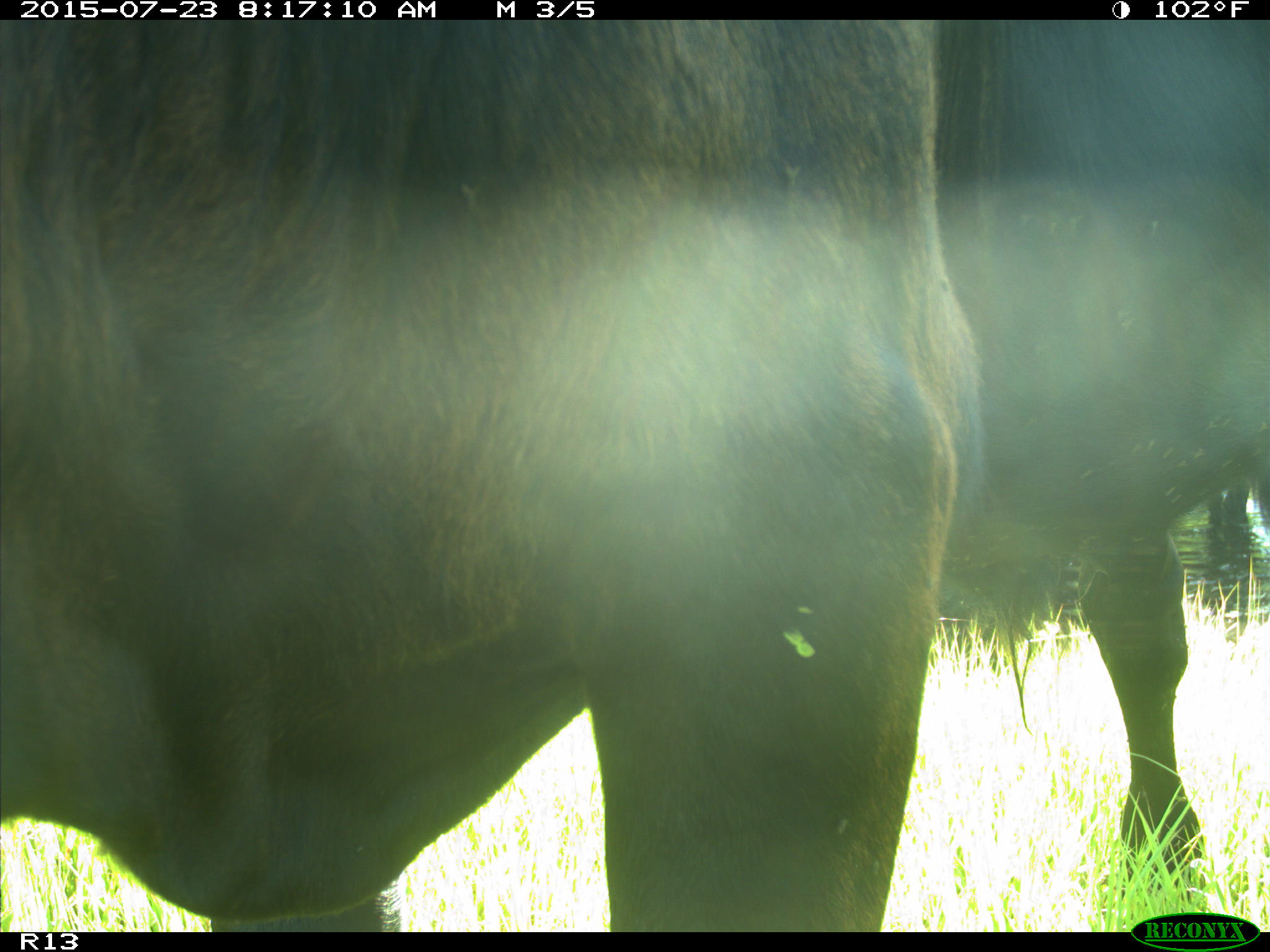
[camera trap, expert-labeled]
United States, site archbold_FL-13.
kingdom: Animalia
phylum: Chordata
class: Mammalia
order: Artiodactyla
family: Bovidae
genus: Bos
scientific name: Bos taurus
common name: domestic cow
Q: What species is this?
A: Bos taurus (domestic cow).